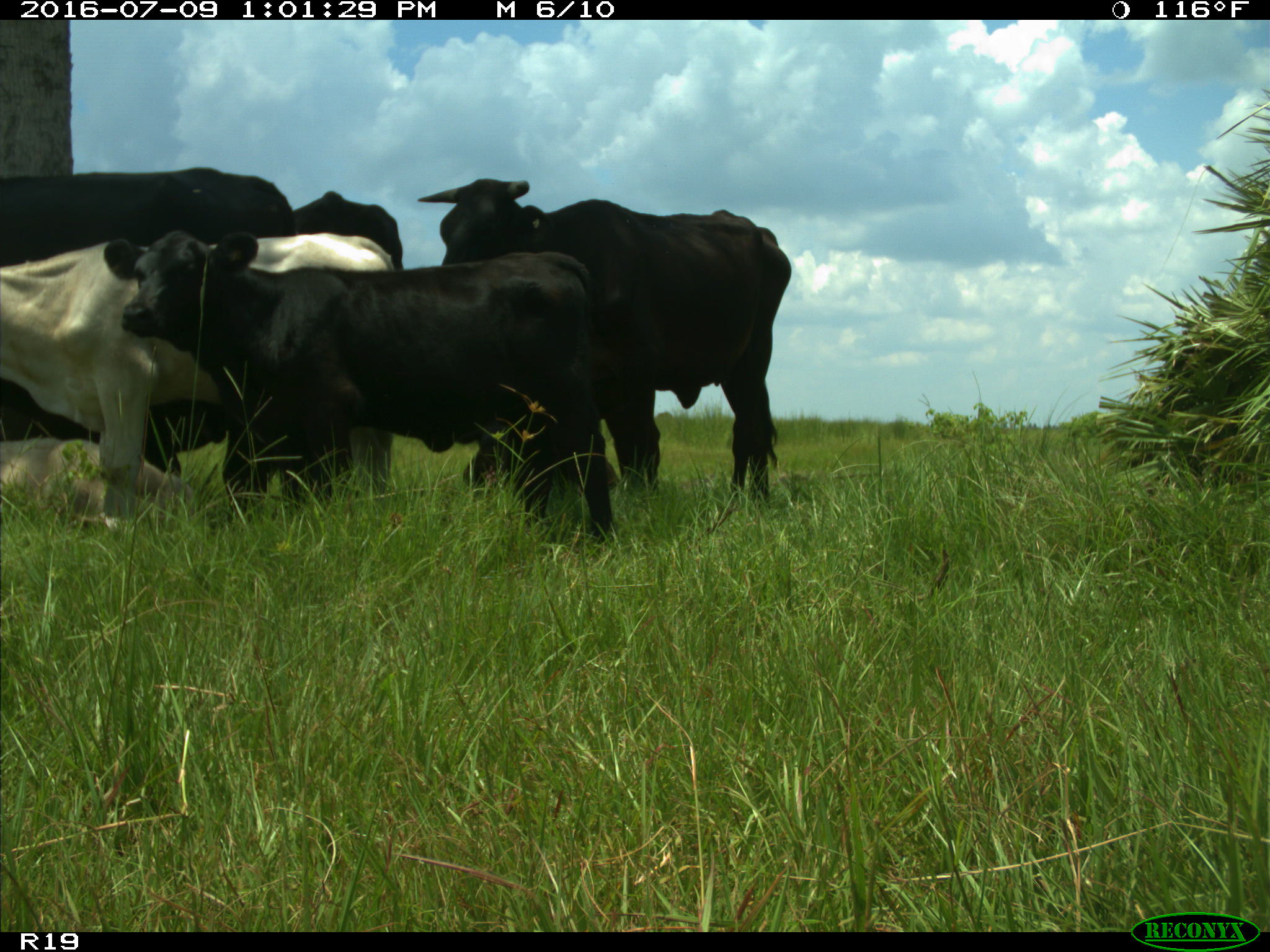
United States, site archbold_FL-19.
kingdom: Animalia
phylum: Chordata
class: Mammalia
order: Artiodactyla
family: Bovidae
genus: Bos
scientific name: Bos taurus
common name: domestic cow